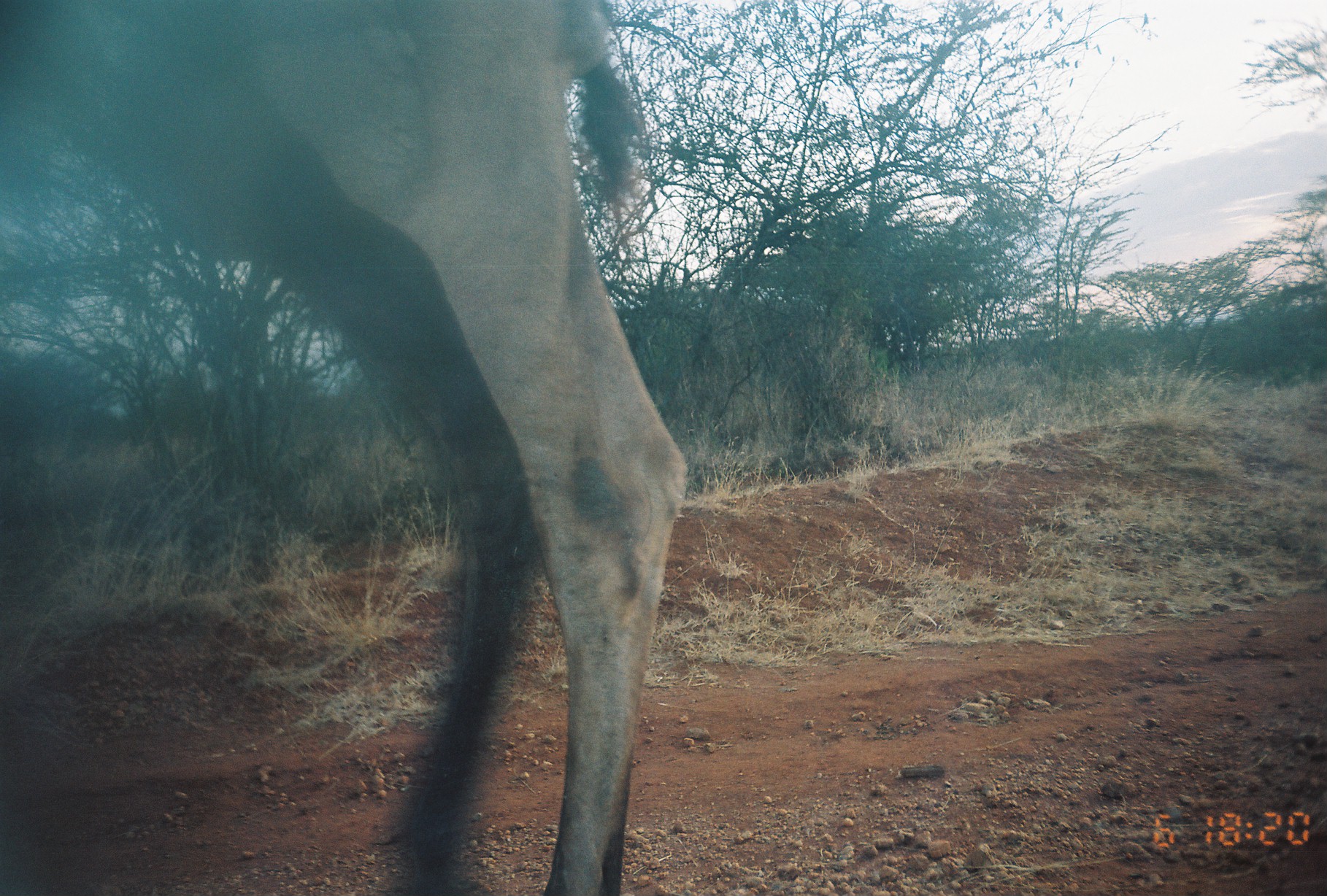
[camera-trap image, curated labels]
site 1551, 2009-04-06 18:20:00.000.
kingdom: Animalia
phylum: Chordata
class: Mammalia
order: Artiodactyla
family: Camelidae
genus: Camelus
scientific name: Camelus dromedarius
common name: dromedary camel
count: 1